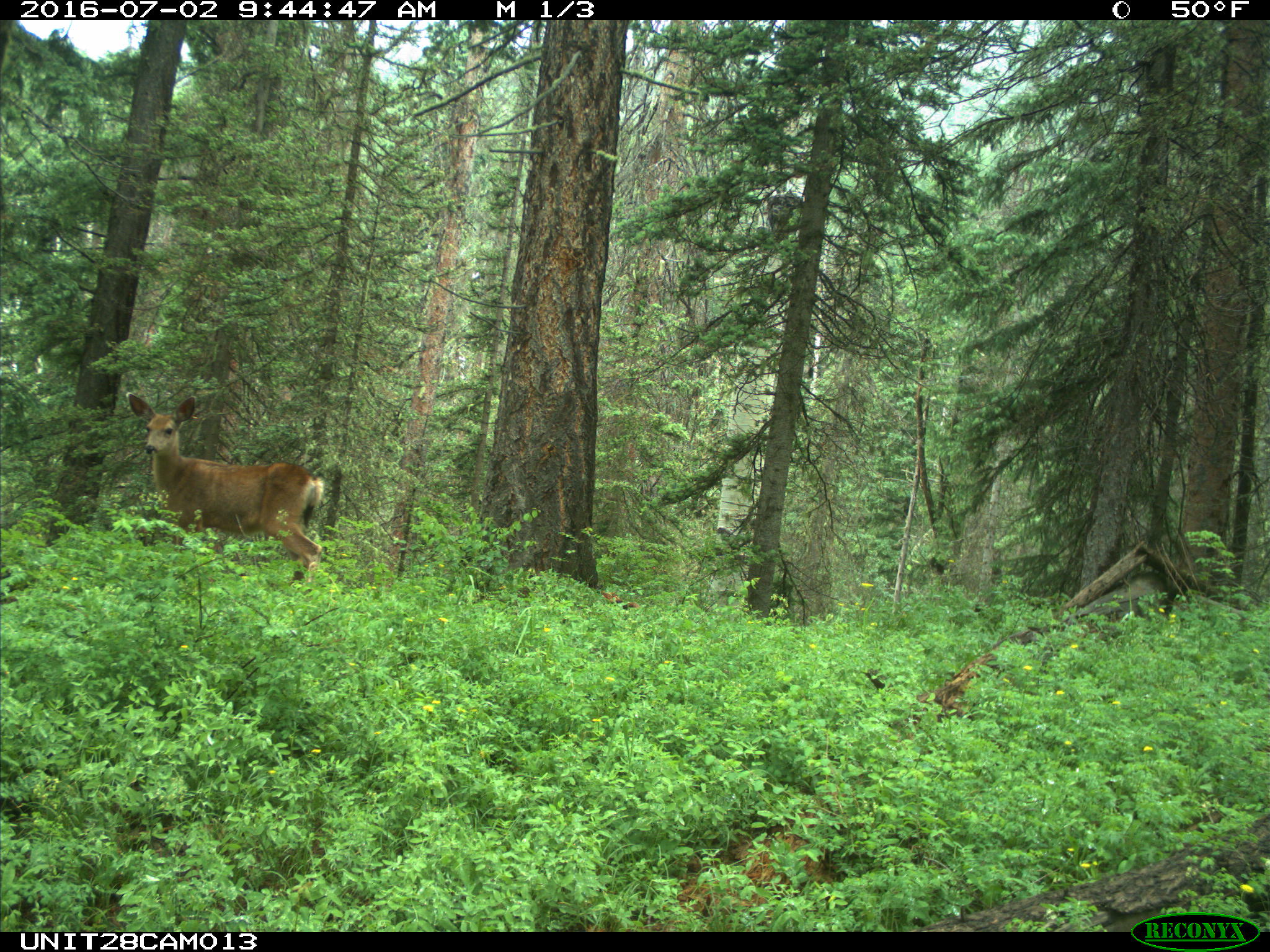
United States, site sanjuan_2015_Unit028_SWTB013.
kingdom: Animalia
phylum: Chordata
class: Mammalia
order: Artiodactyla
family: Cervidae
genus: Odocoileus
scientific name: Odocoileus hemionus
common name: mule deer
Odocoileus hemionus (mule deer).